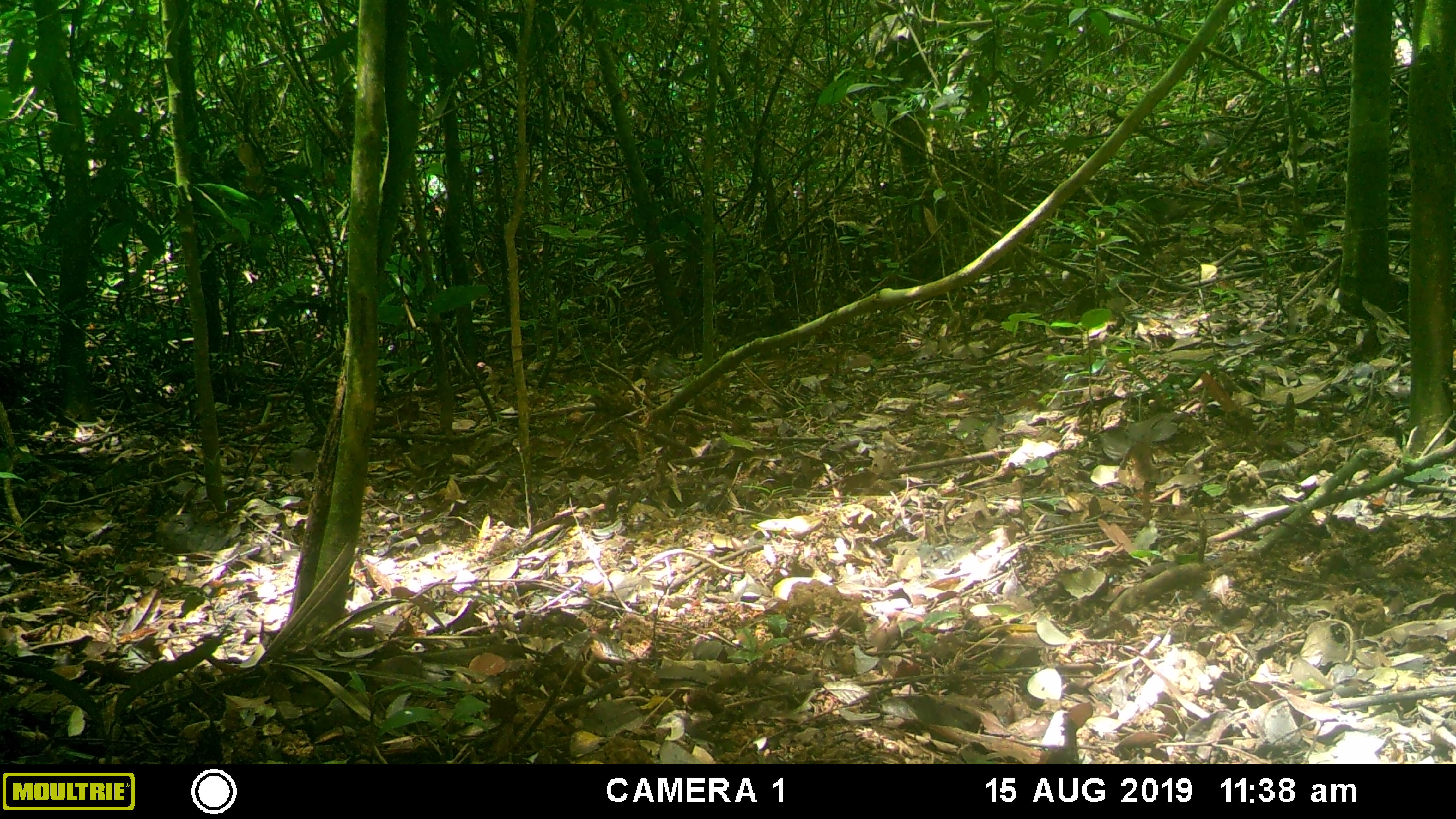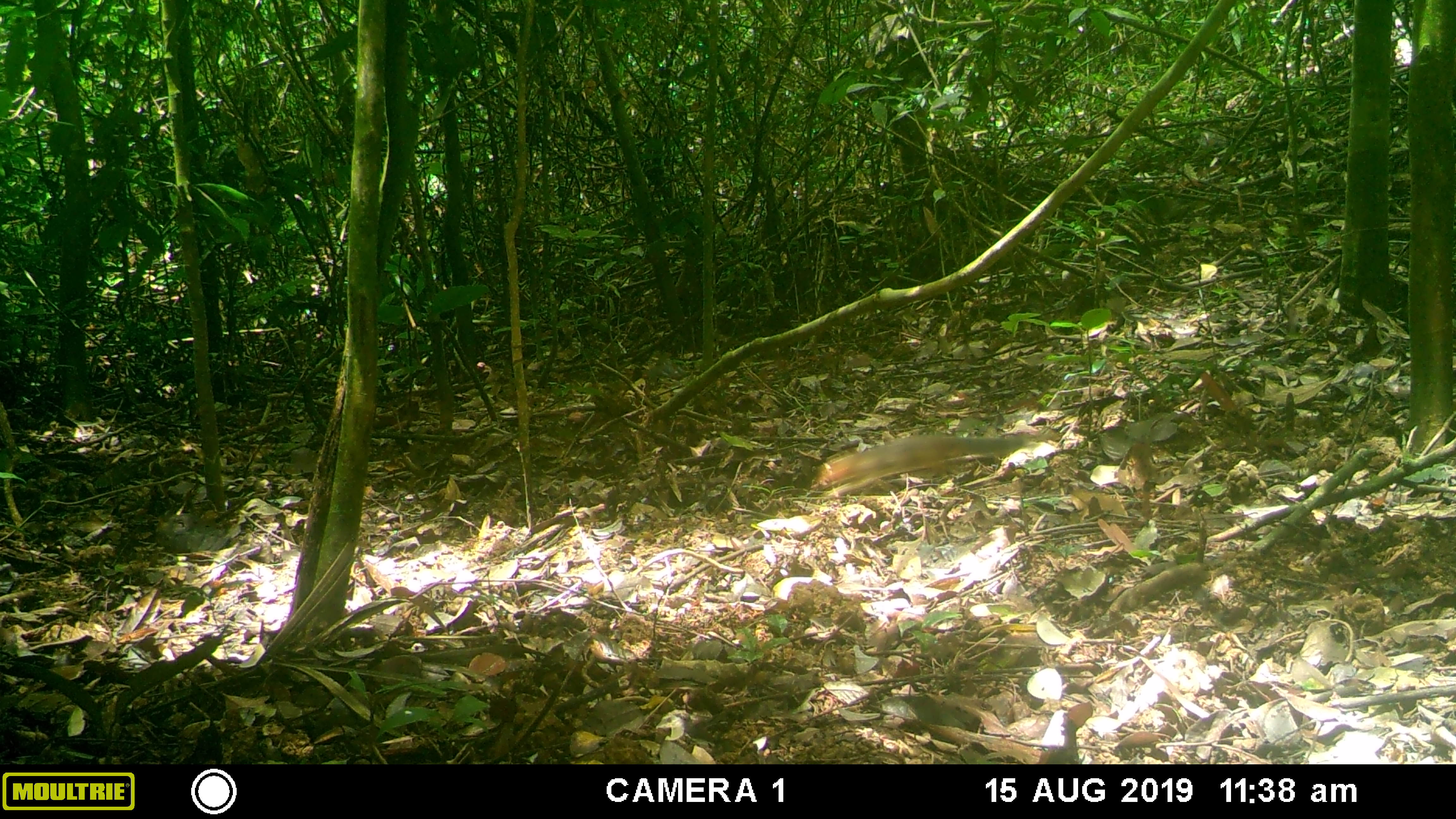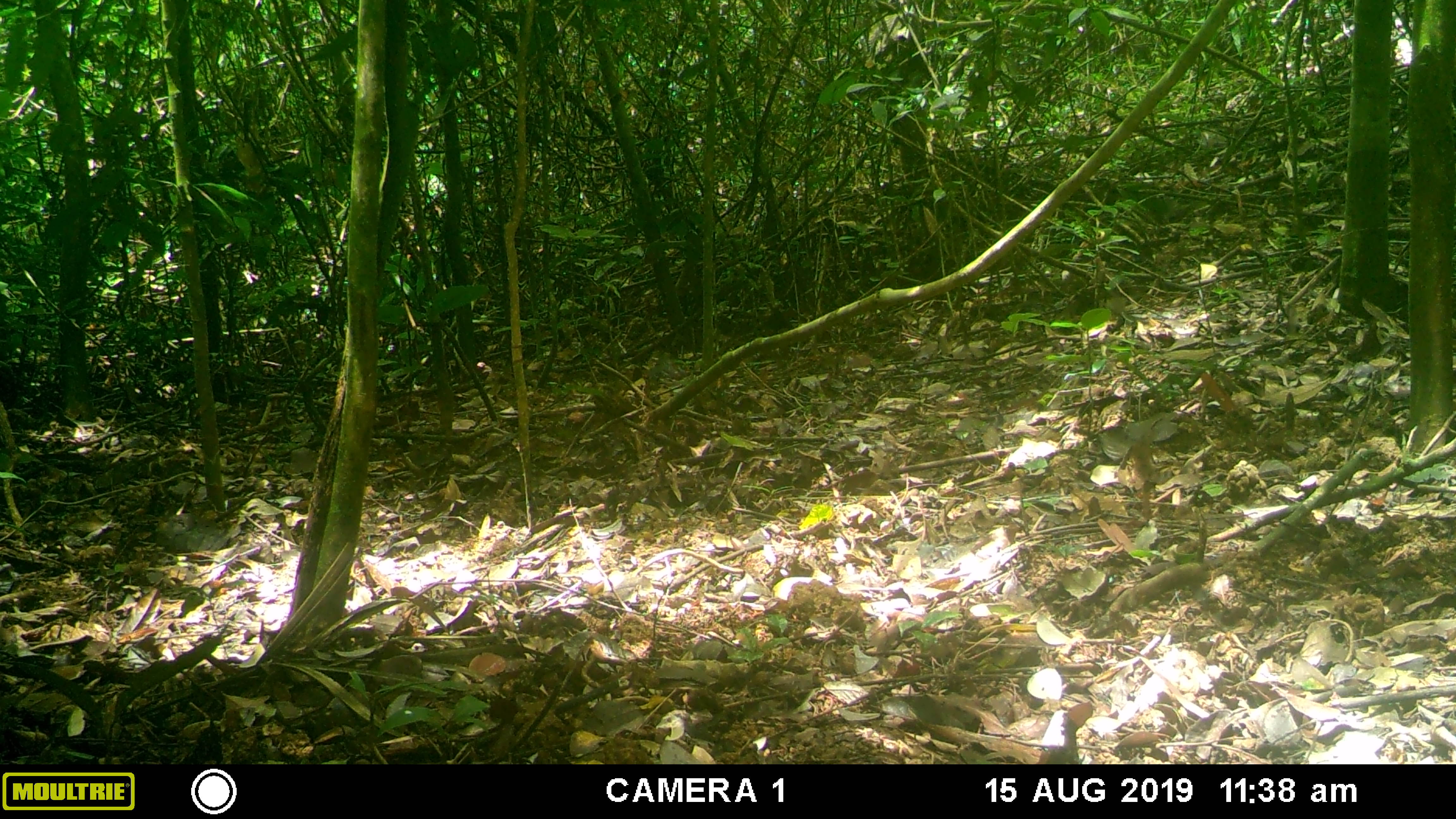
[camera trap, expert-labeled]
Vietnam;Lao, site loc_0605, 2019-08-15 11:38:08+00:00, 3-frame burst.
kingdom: Animalia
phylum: Chordata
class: Mammalia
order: Rodentia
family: Sciuridae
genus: Dremomys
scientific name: Dremomys rufigenis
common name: red-cheeked squirrel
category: red cheeked squirrel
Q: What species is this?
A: Red cheeked squirrel (red-cheeked squirrel) (Dremomys rufigenis).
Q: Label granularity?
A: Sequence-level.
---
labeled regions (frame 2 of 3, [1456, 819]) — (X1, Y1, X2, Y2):
red cheeked squirrel: (811, 431, 1053, 498)